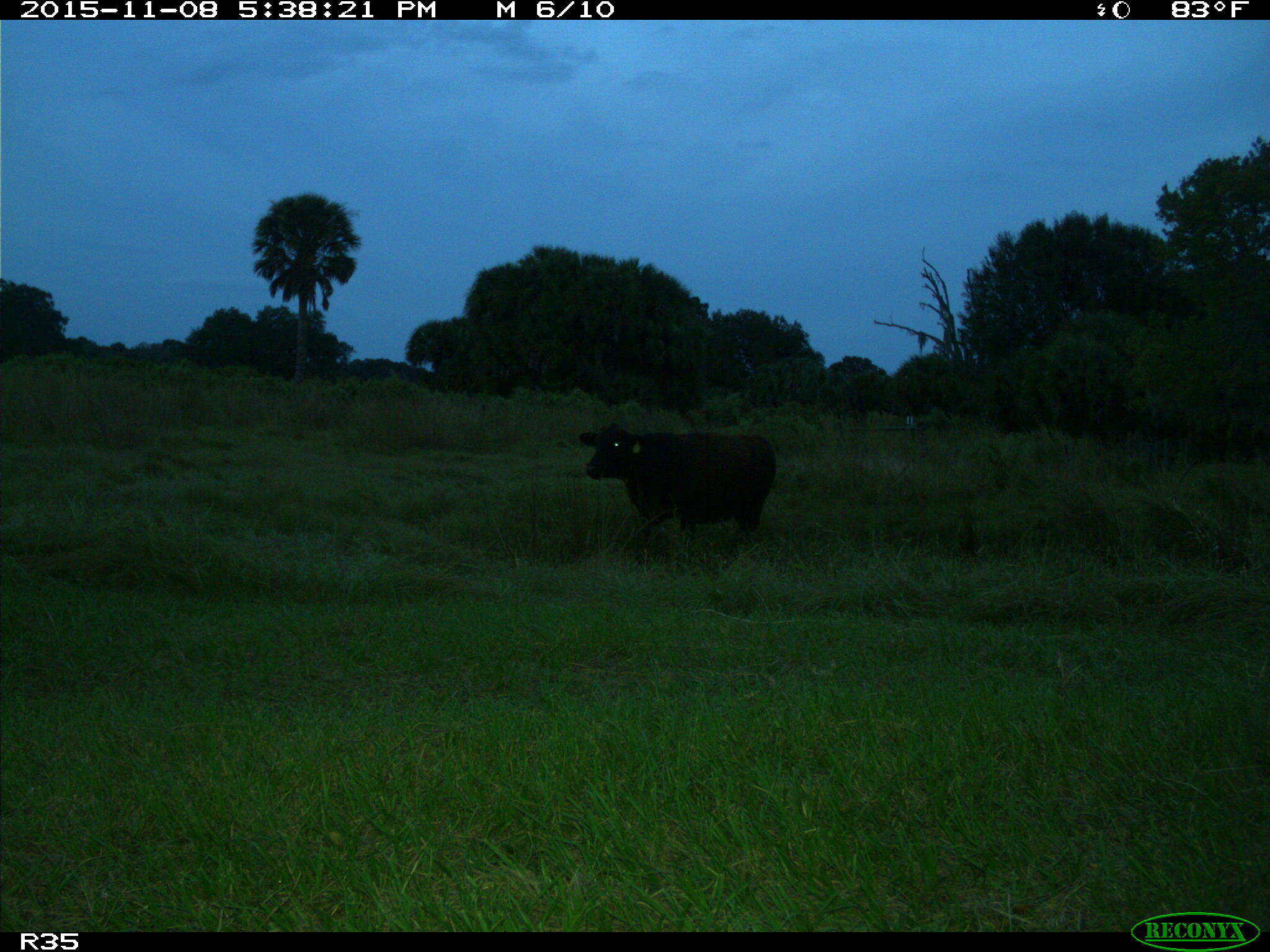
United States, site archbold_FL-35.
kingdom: Animalia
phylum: Chordata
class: Mammalia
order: Artiodactyla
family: Bovidae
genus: Bos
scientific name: Bos taurus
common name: domestic cow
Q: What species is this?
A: Bos taurus (domestic cow).